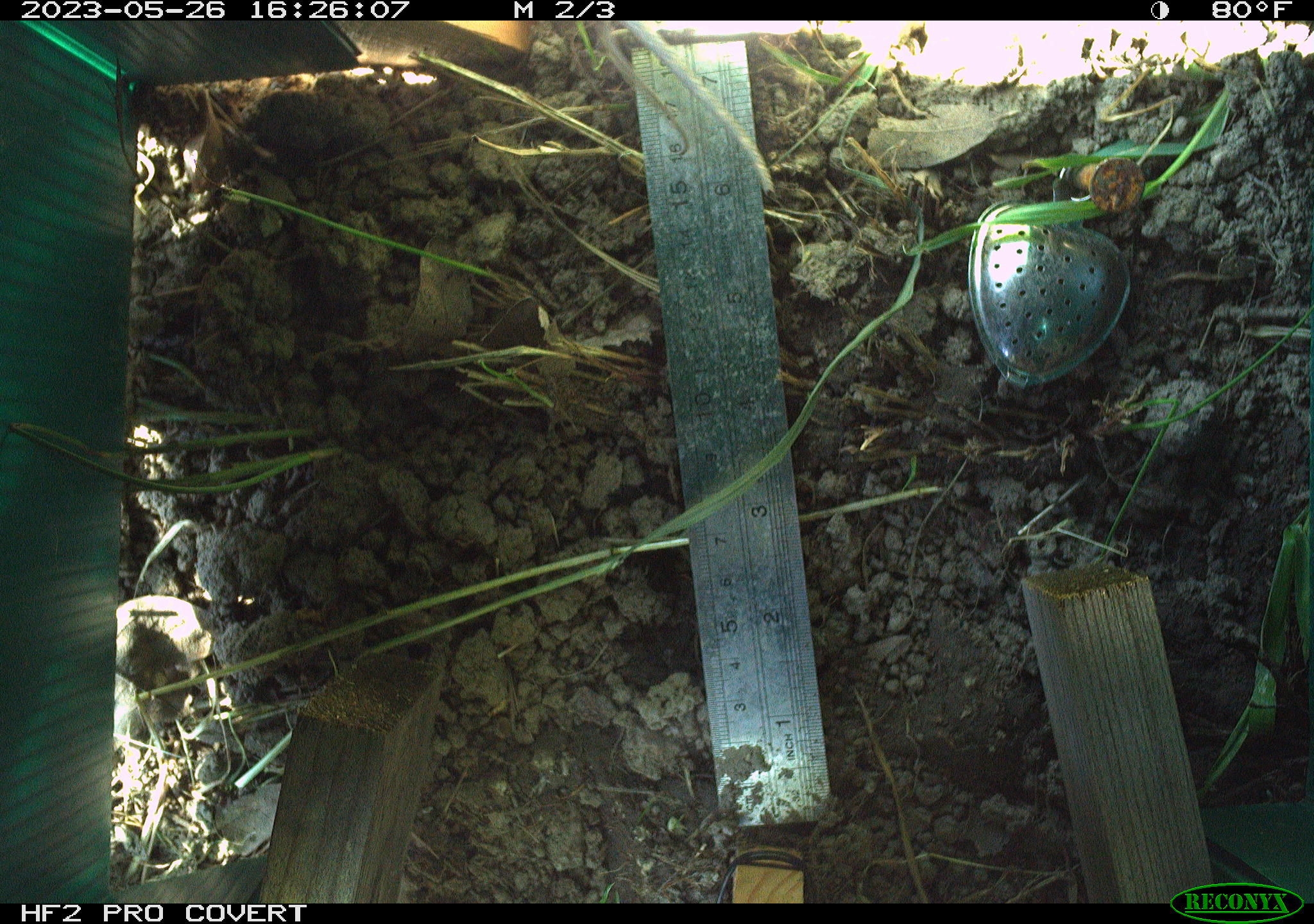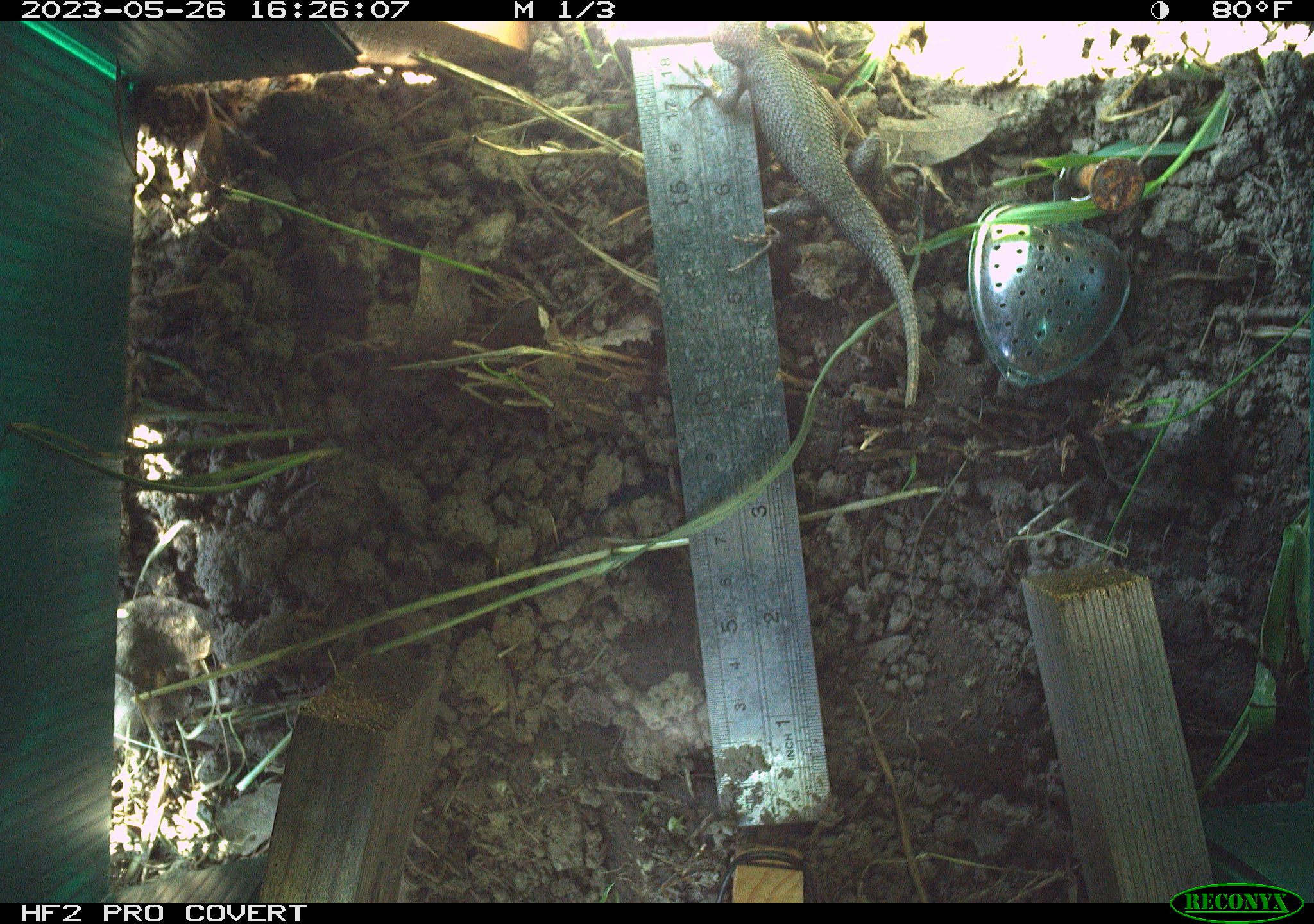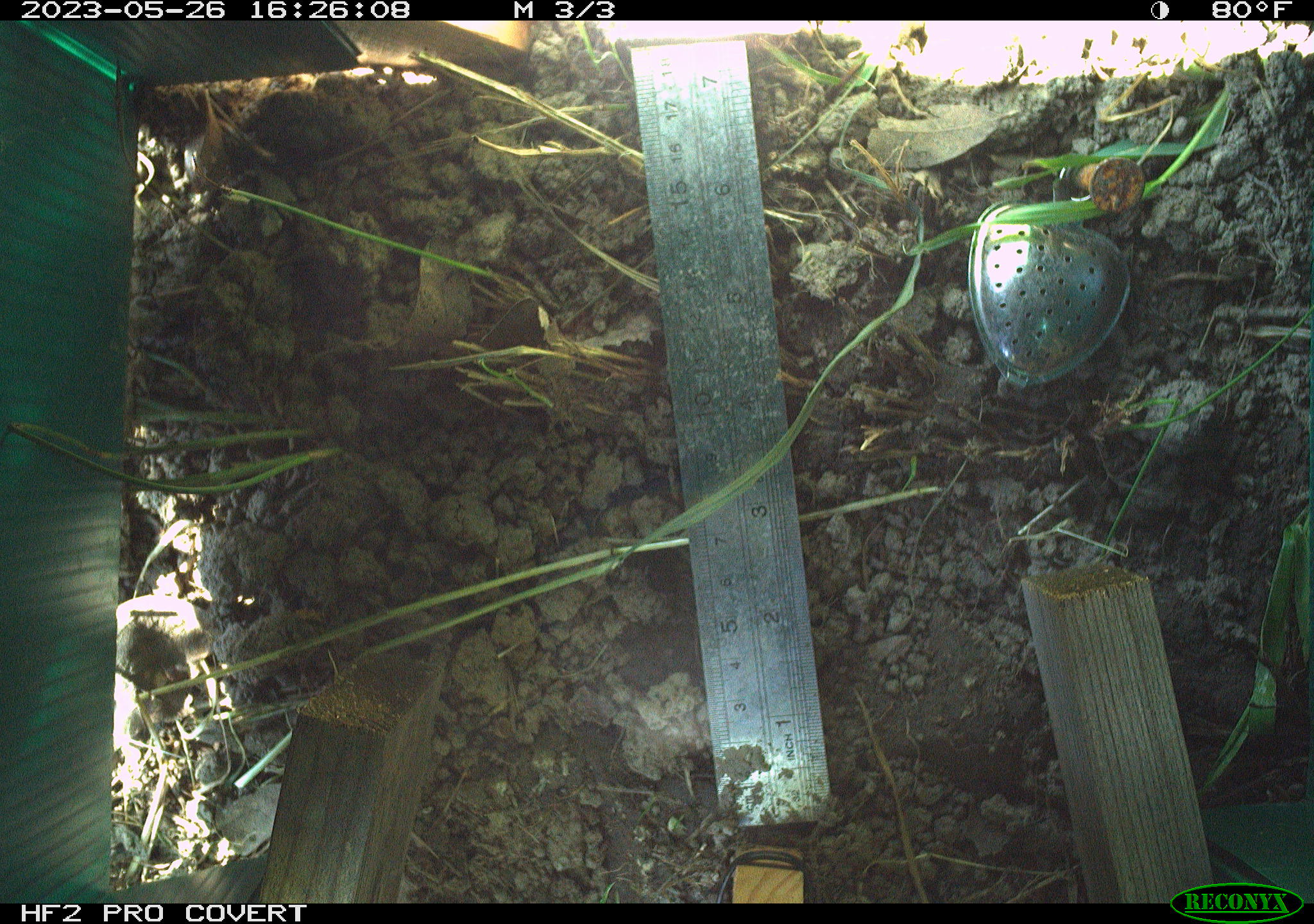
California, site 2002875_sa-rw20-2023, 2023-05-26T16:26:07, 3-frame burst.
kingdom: Animalia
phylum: Chordata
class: Reptilia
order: Squamata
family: Phrynosomatidae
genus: Sceloporus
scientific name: Sceloporus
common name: spiny lizards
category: sceloporus species